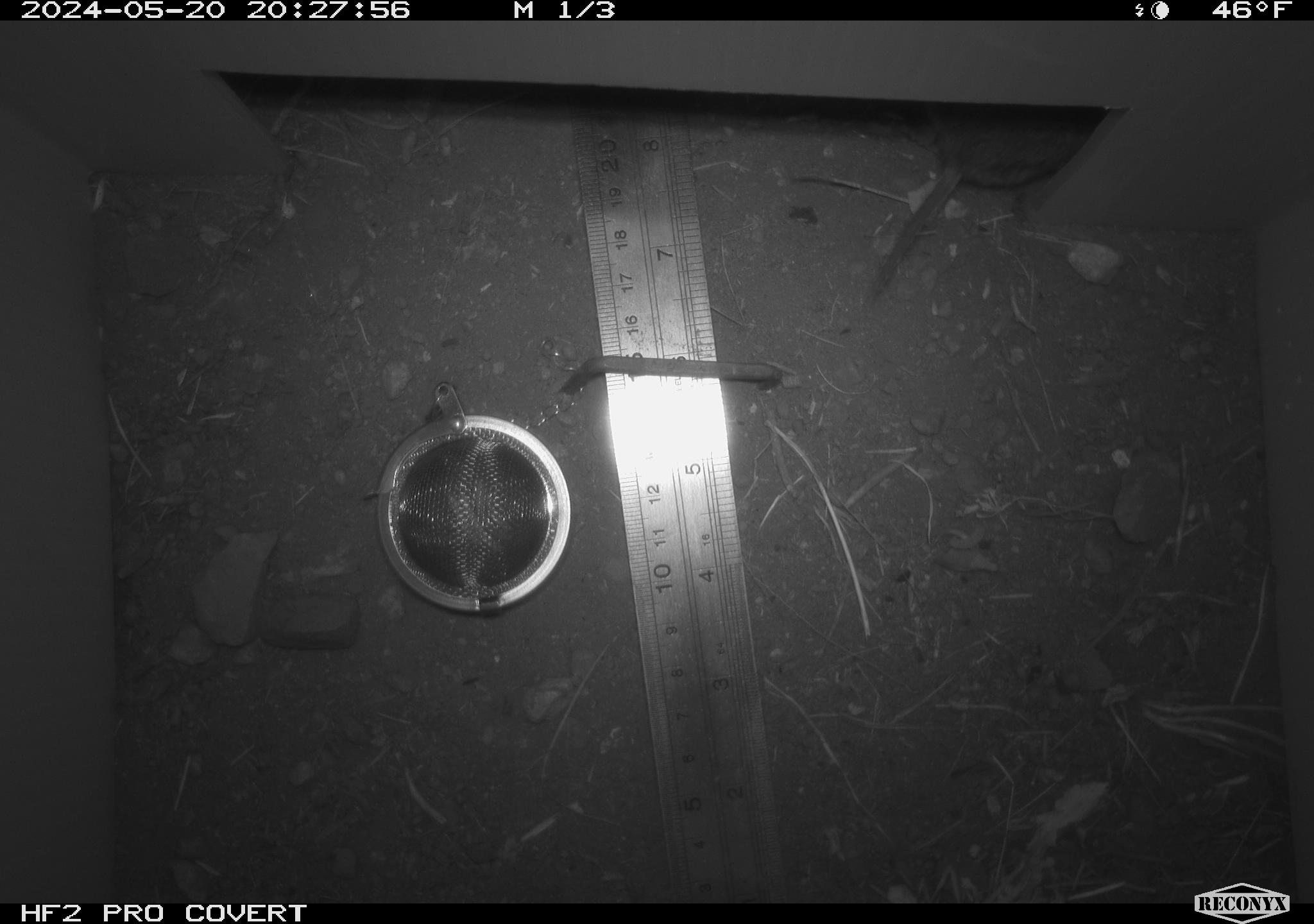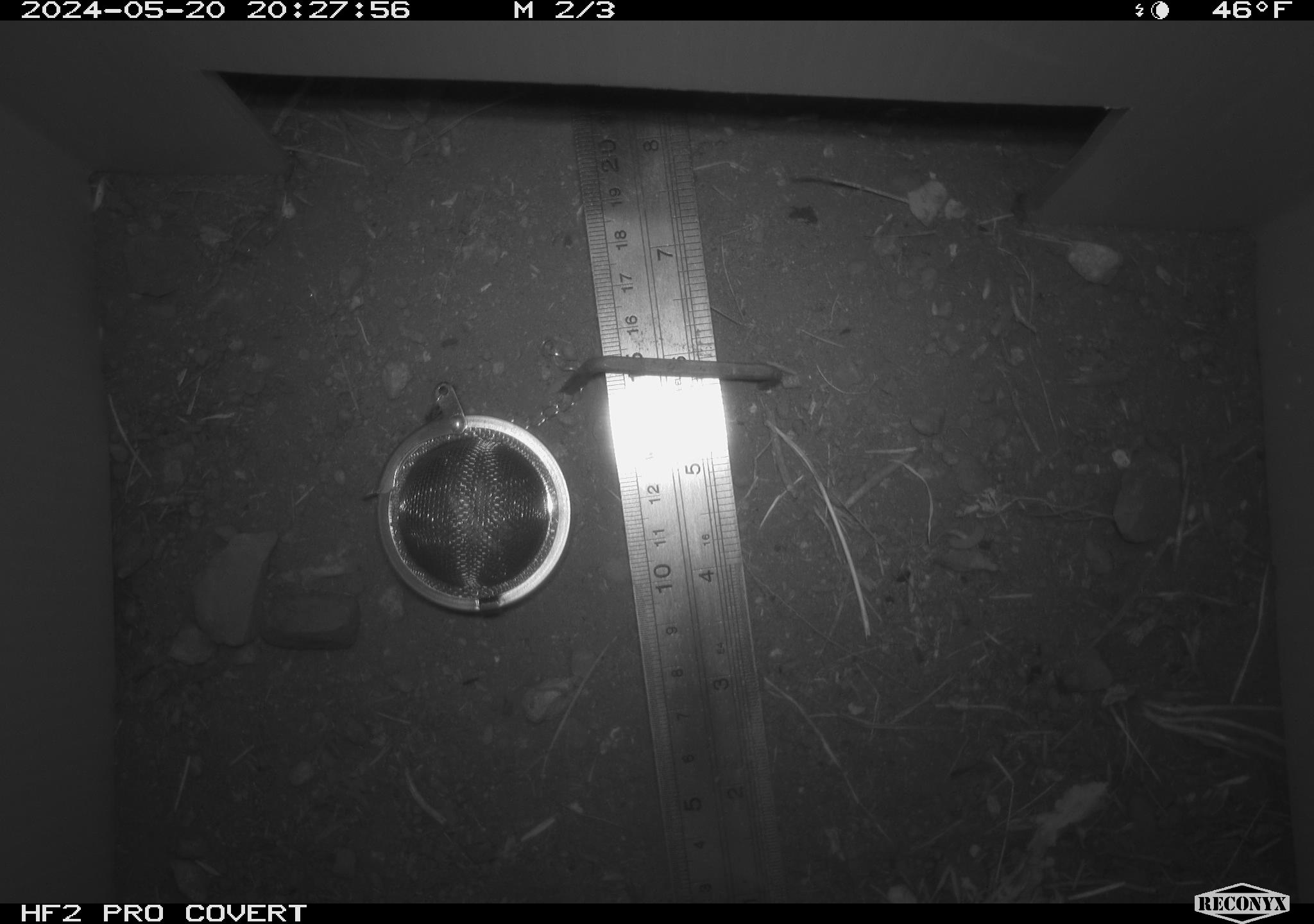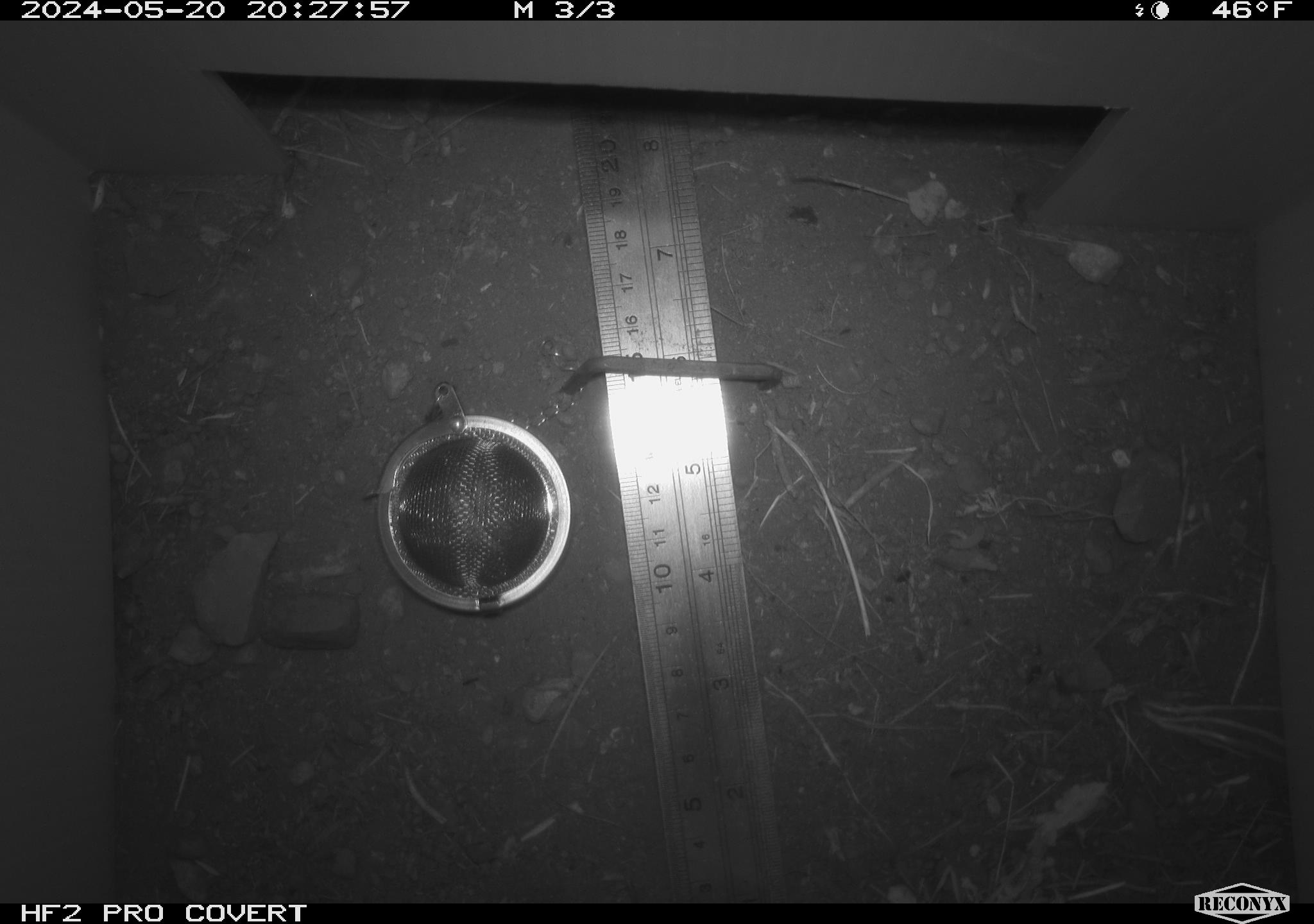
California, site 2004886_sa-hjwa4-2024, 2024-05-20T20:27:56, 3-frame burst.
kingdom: Animalia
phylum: Chordata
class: Mammalia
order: Rodentia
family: Cricetidae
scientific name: Cricetidae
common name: hamsters, voles, lemmings, and allies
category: cricetidae family